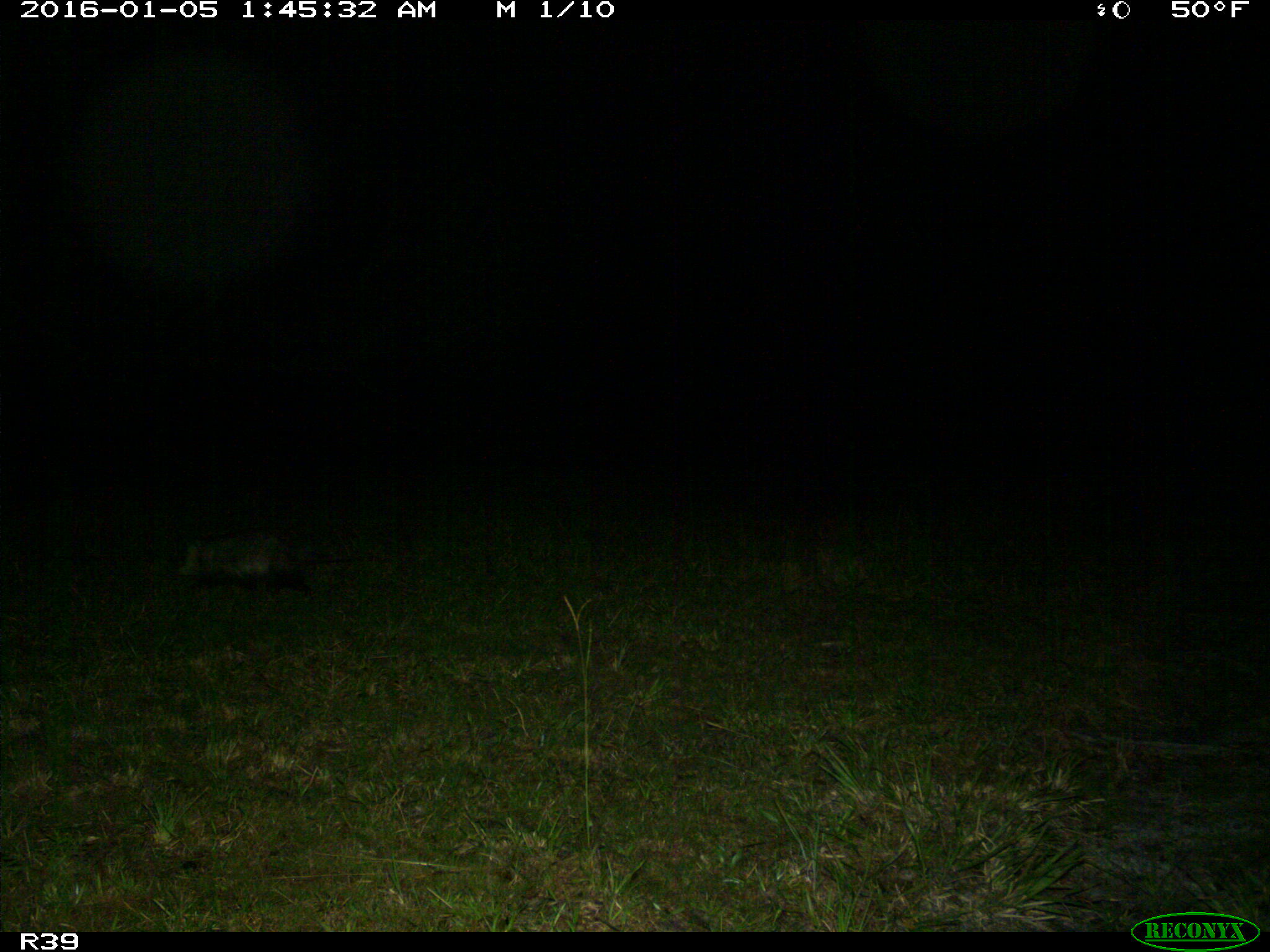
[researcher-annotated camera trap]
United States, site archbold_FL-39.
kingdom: Animalia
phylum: Chordata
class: Mammalia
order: Didelphimorphia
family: Didelphidae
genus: Didelphis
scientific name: Didelphis virginiana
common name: virginia opossum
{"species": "Didelphis virginiana (virginia opossum)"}